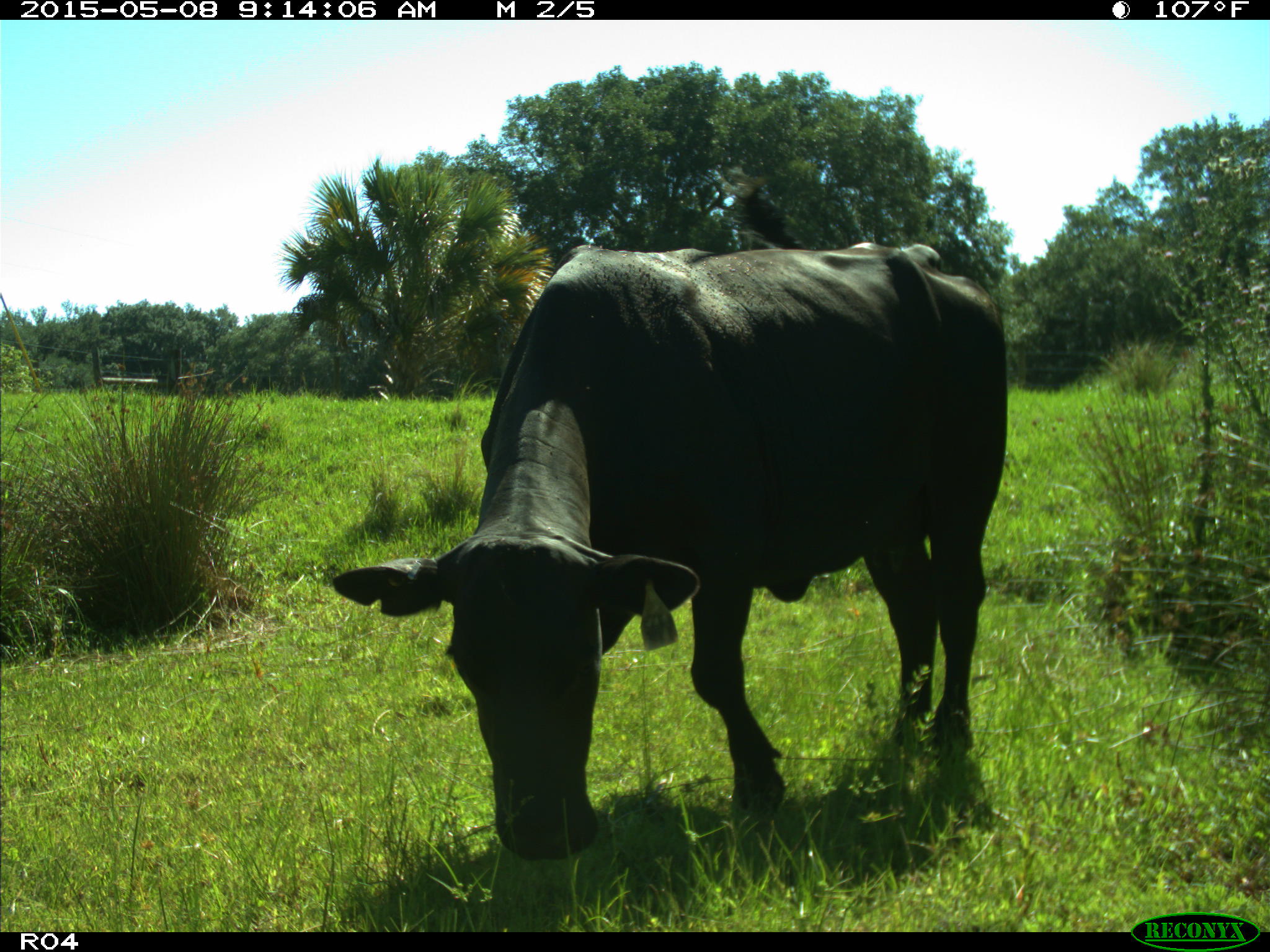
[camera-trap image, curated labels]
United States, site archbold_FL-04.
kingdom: Animalia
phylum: Chordata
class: Mammalia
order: Artiodactyla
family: Bovidae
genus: Bos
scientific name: Bos taurus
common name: domestic cow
Bos taurus (domestic cow).